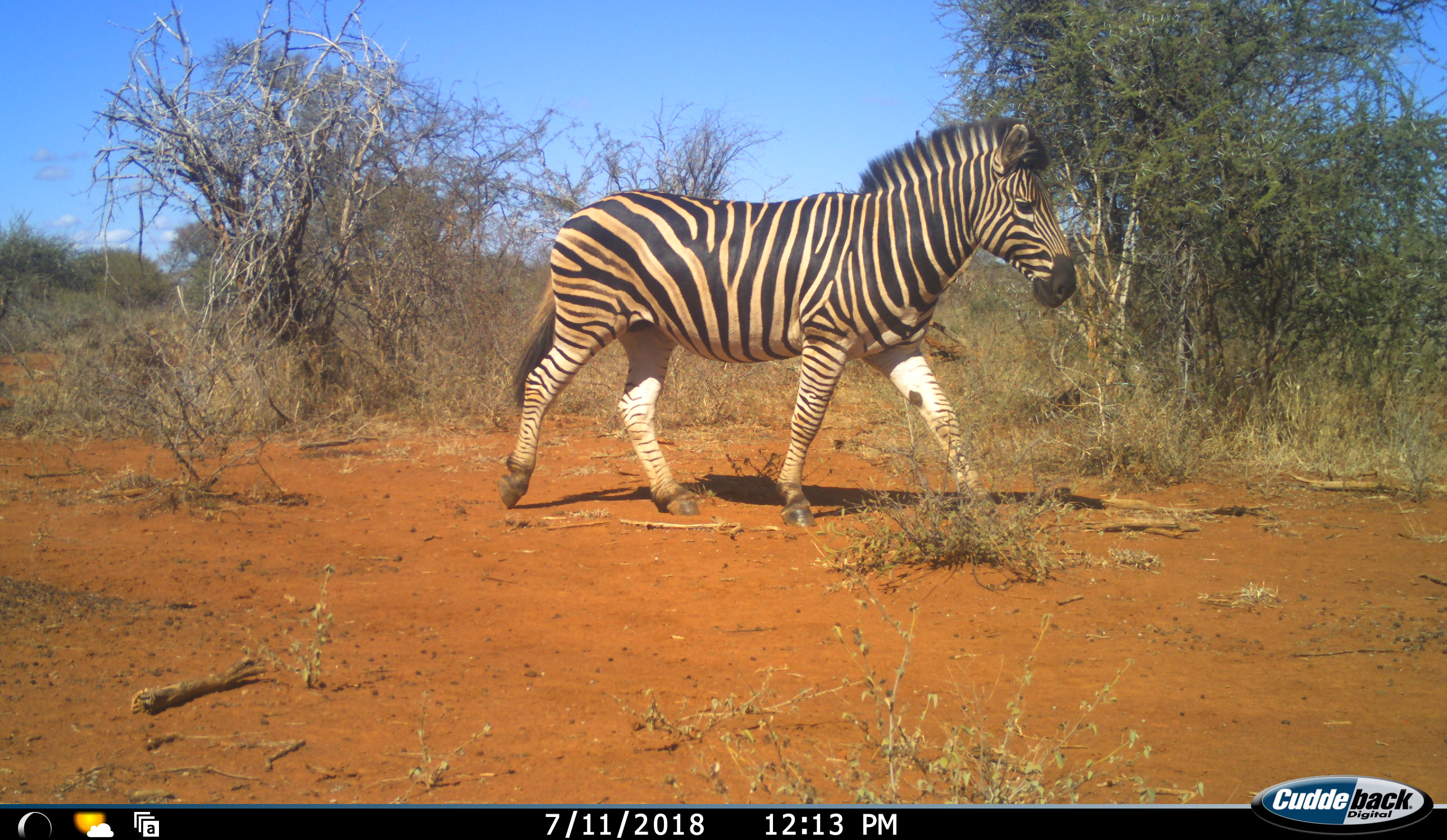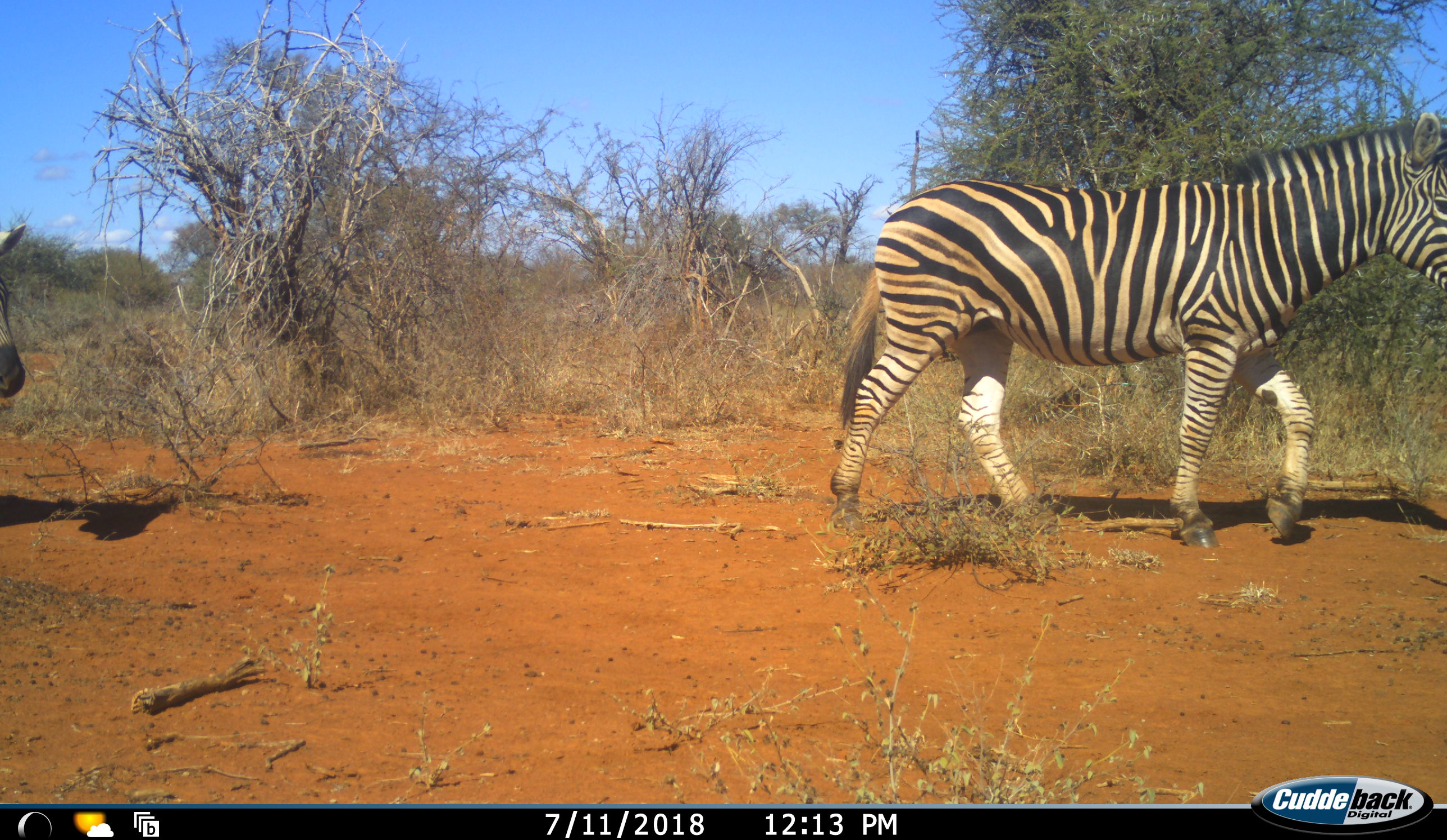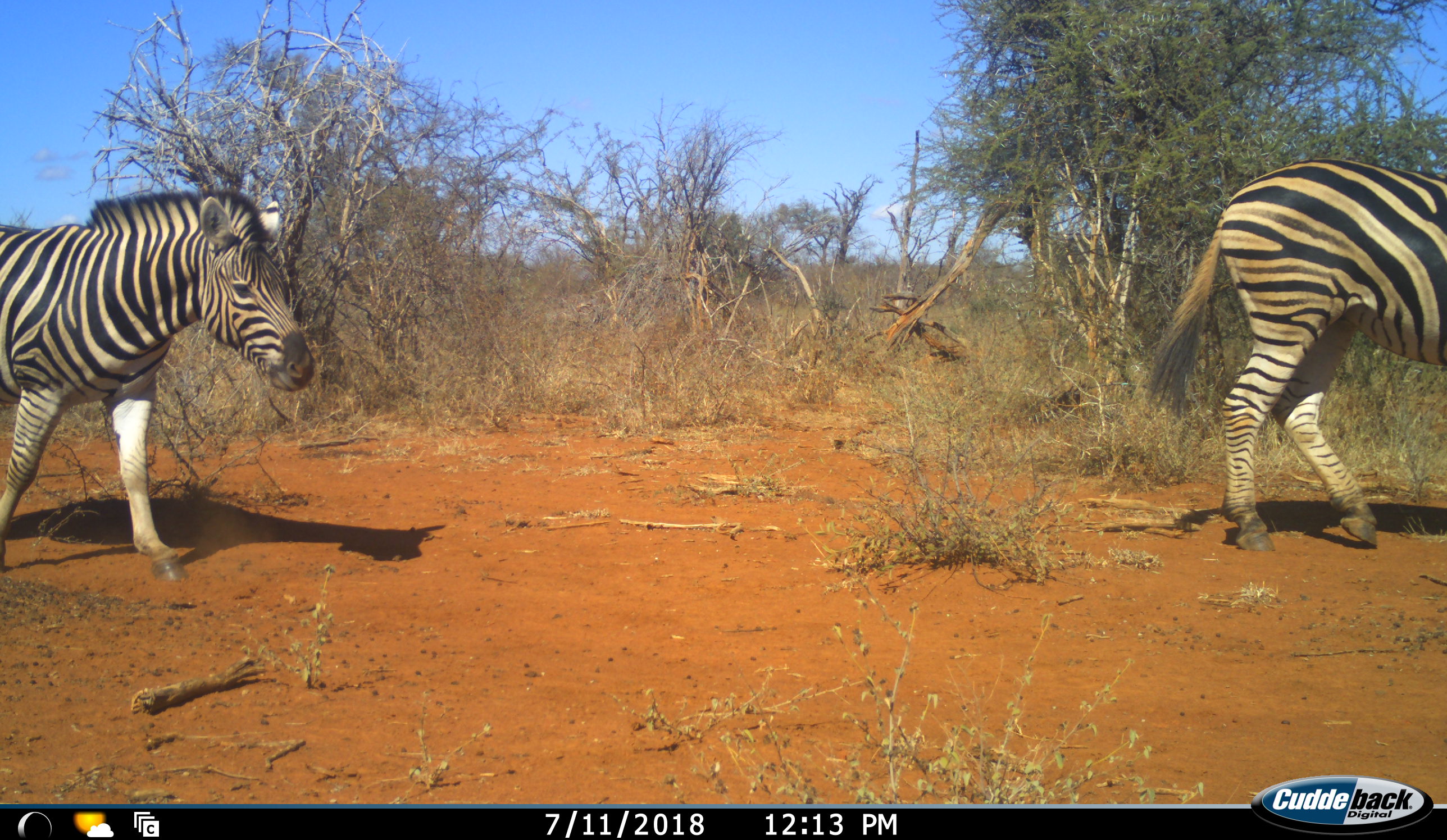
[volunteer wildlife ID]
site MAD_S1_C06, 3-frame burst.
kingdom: Animalia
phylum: Chordata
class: Mammalia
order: Perissodactyla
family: Equidae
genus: Equus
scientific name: Equus quagga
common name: plains zebra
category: zebraplains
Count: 2.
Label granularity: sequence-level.